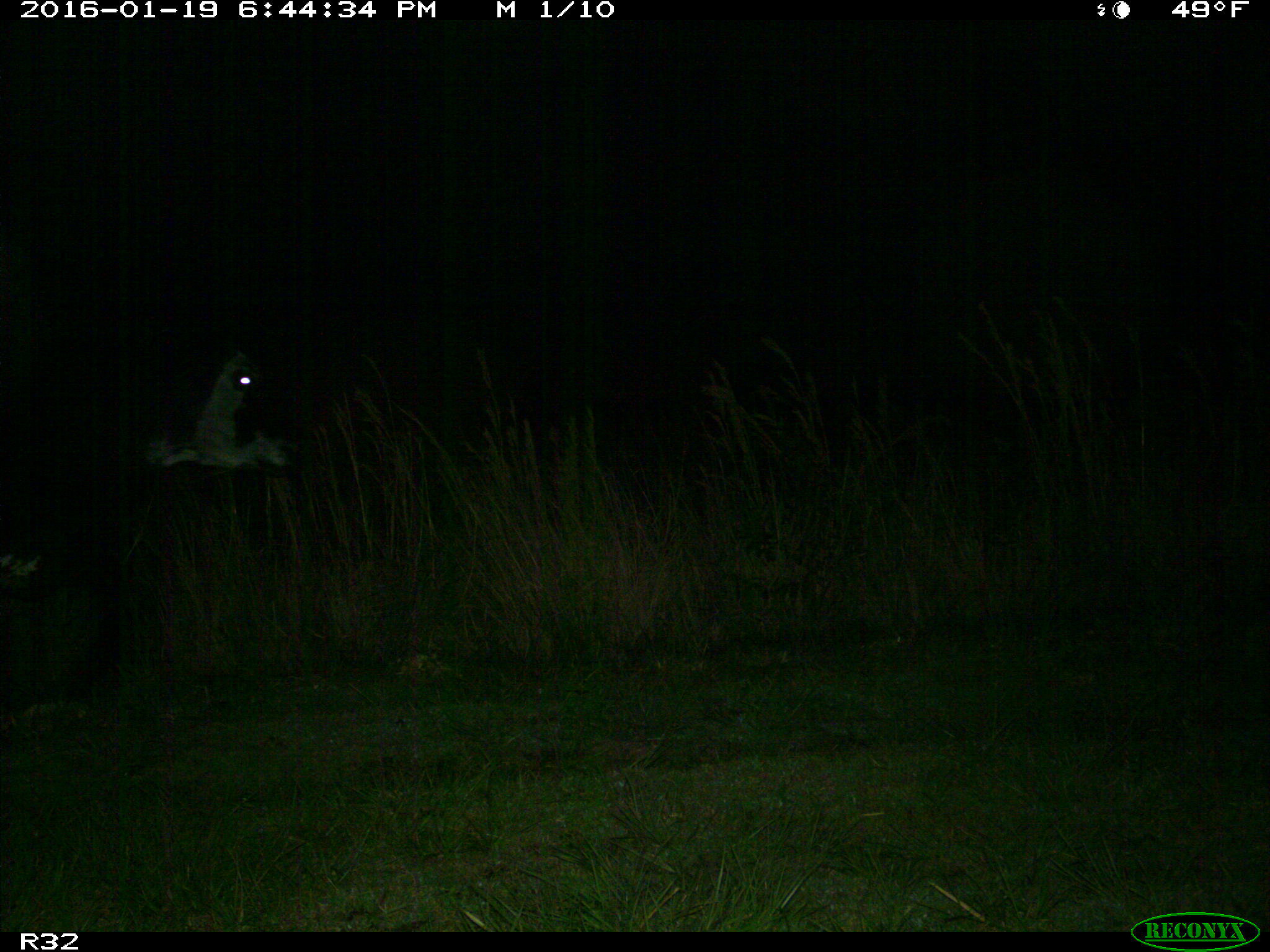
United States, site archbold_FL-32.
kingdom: Animalia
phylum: Chordata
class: Mammalia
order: Artiodactyla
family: Bovidae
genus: Bos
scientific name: Bos taurus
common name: domestic cow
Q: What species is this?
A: Bos taurus (domestic cow).